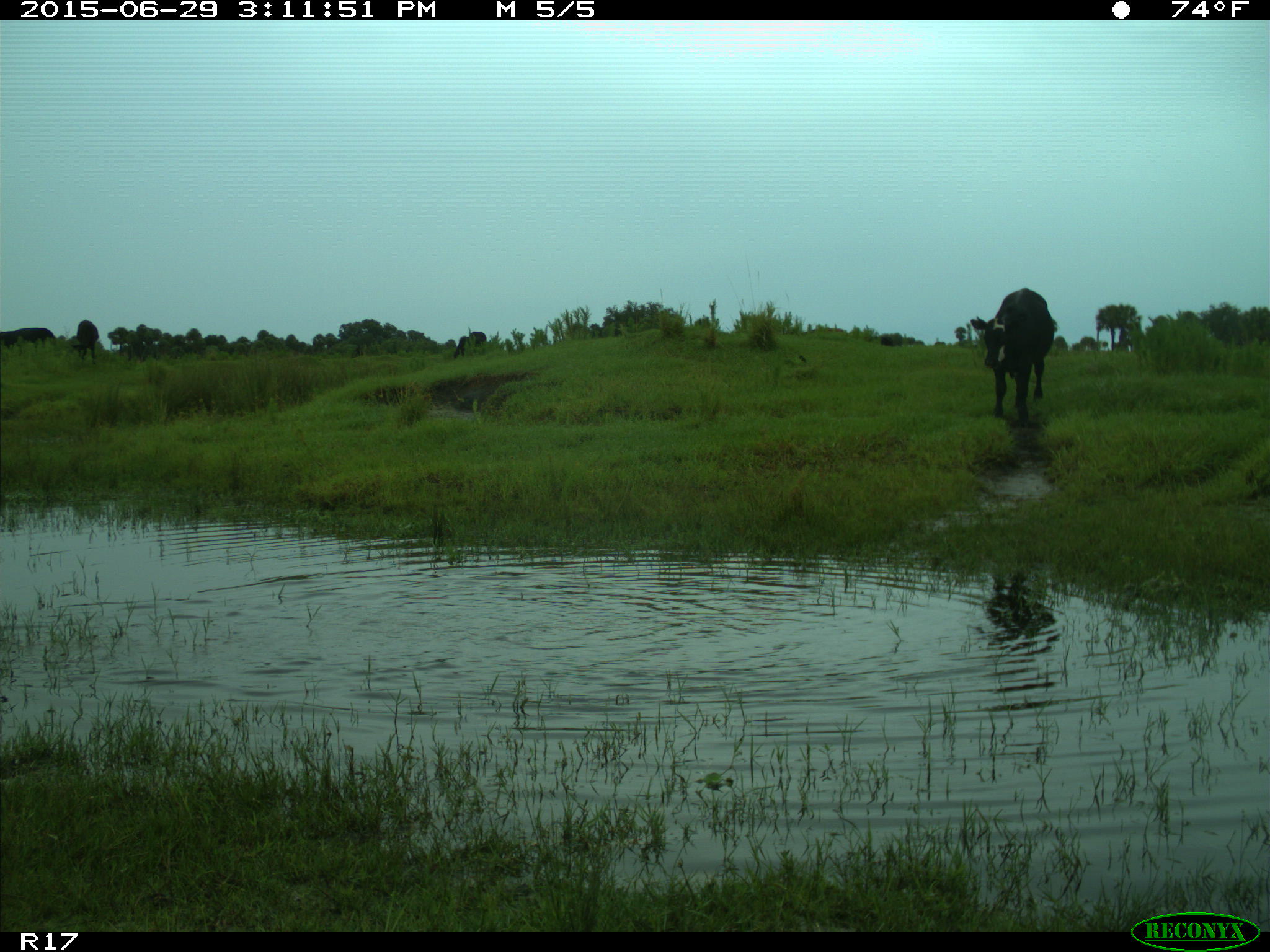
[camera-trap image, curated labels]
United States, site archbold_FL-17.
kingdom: Animalia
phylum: Chordata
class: Mammalia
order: Artiodactyla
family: Bovidae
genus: Bos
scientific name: Bos taurus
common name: domestic cow